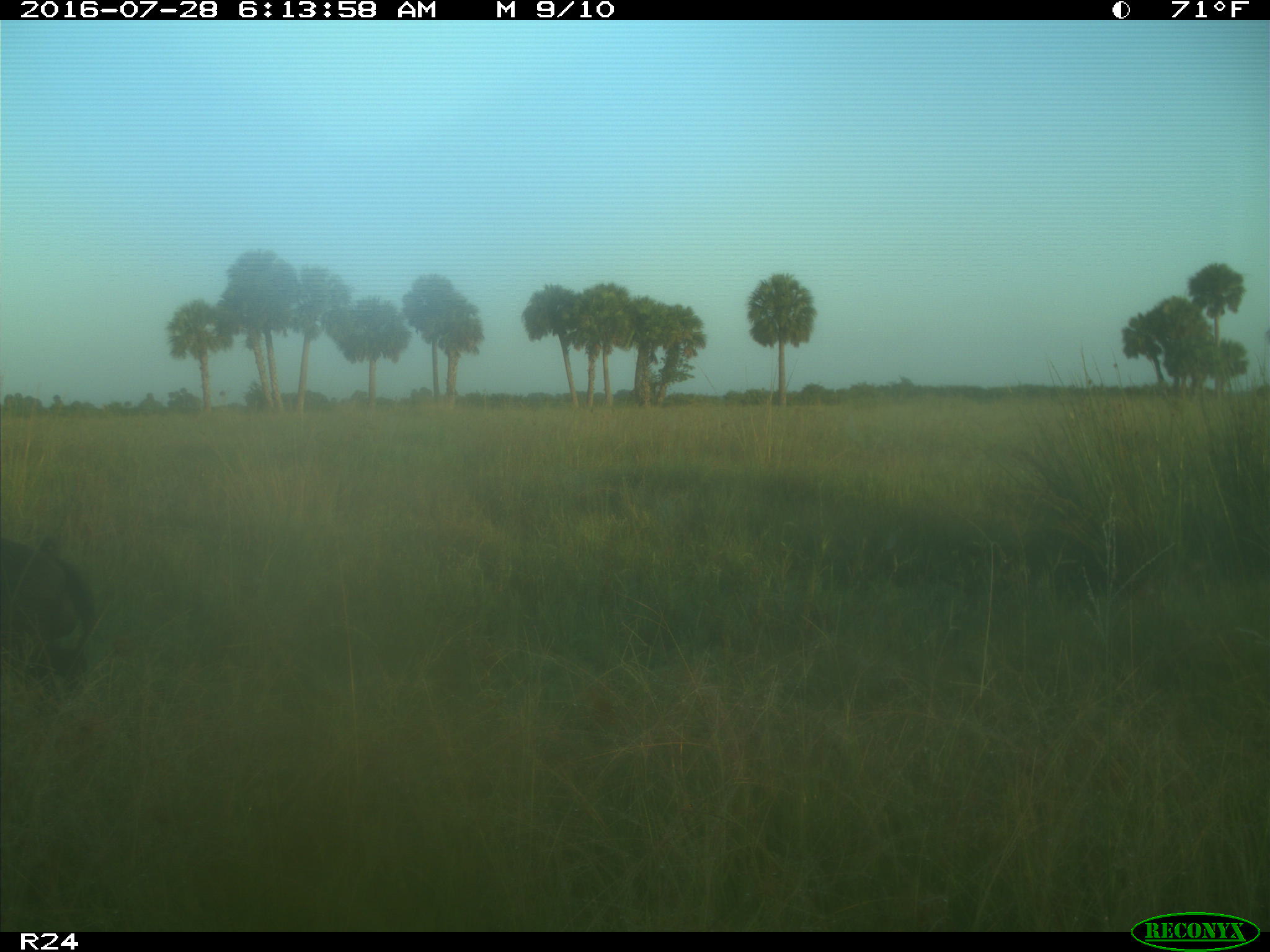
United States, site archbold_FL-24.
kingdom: Animalia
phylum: Chordata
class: Mammalia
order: Artiodactyla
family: Suidae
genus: Sus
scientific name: Sus scrofa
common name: wild boar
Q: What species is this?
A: Sus scrofa (wild boar).